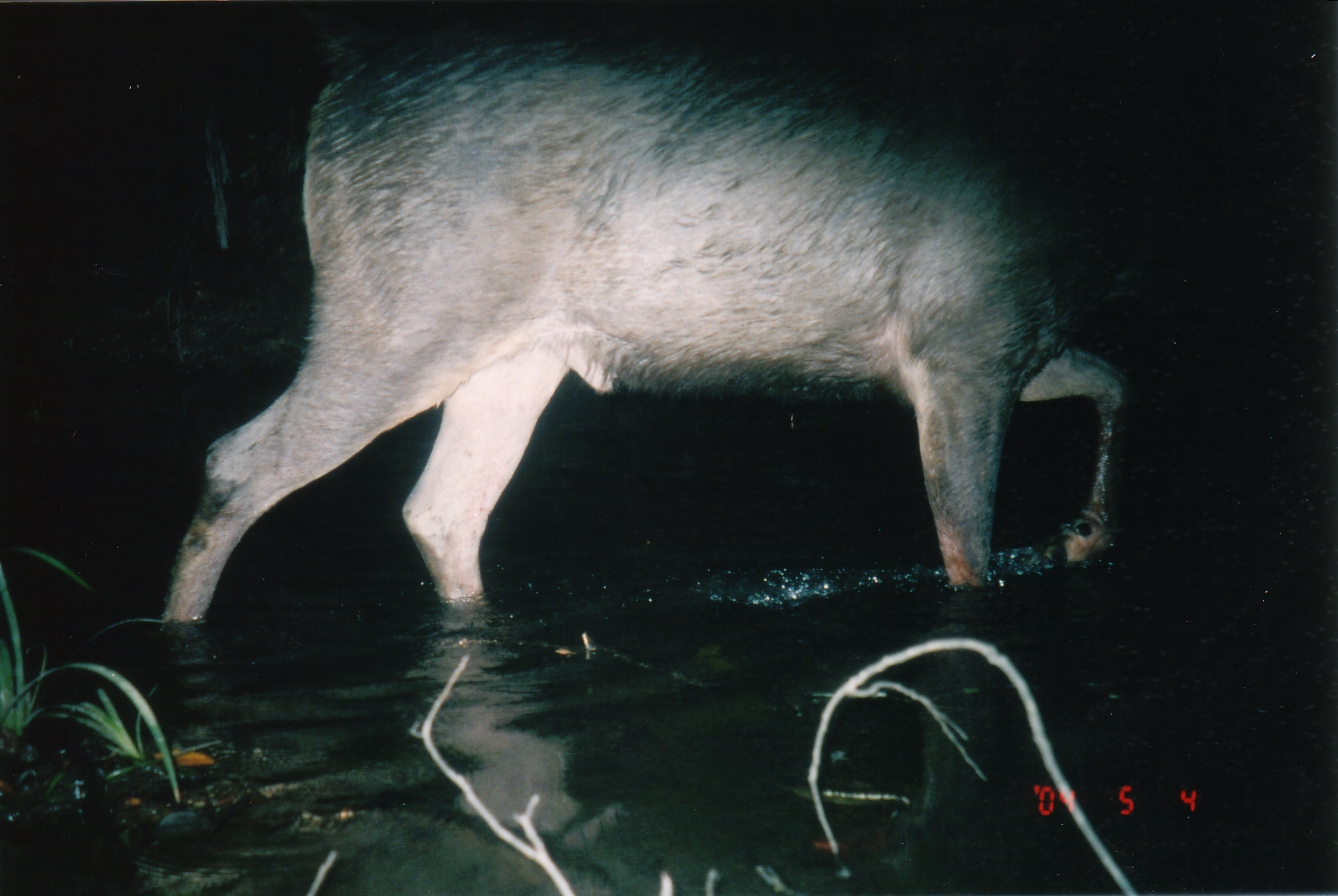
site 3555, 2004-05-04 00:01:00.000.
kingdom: Animalia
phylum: Chordata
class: Mammalia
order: Artiodactyla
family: Cervidae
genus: Rusa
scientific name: Rusa unicolor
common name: sambar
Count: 1.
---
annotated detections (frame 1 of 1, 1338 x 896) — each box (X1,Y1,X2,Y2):
rusa unicolor: (162,19,1157,624)